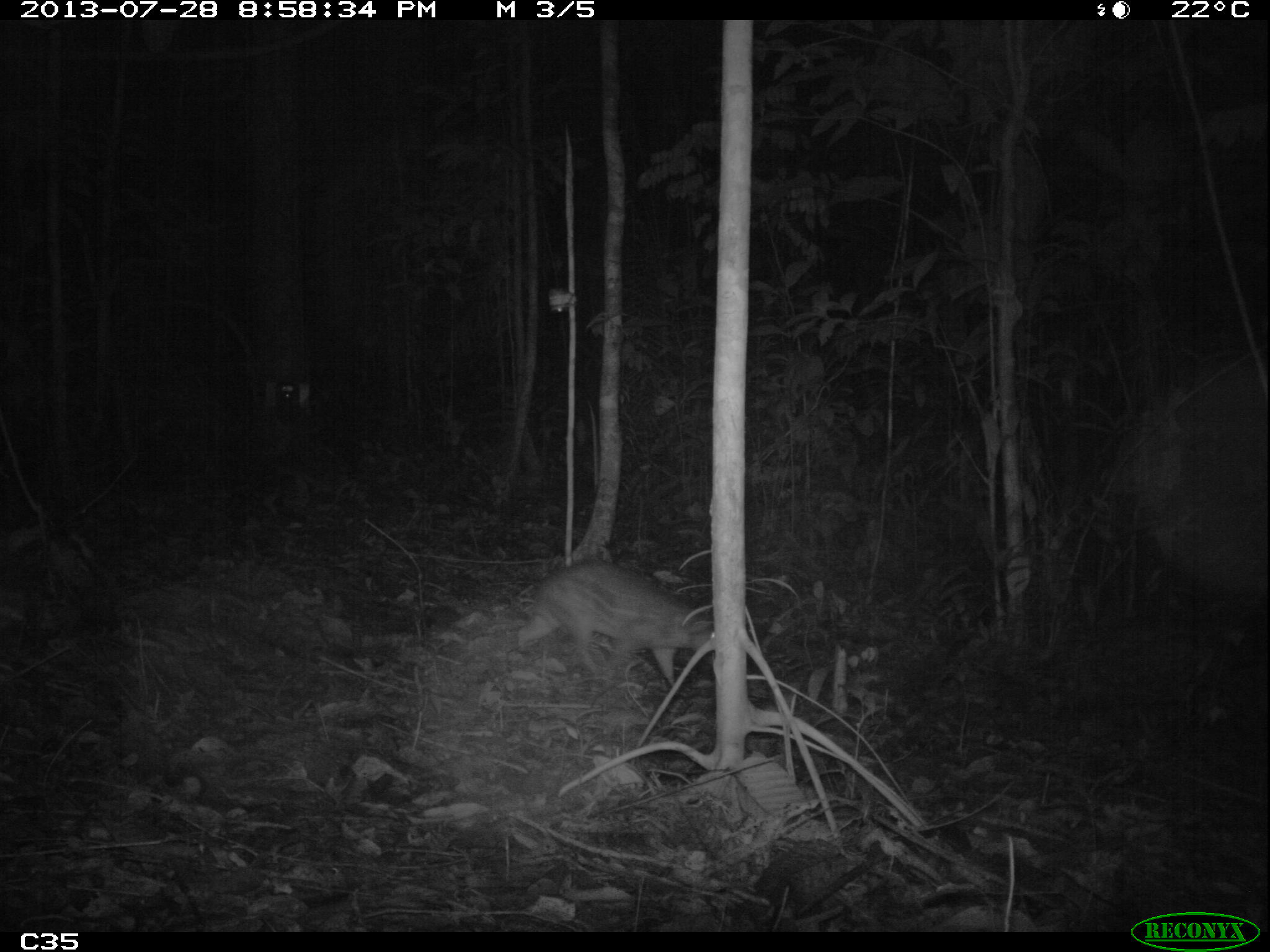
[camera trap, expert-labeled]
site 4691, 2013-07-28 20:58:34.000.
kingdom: Animalia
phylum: Chordata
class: Mammalia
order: Rodentia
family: Cuniculidae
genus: Cuniculus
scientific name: Cuniculus paca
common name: spotted paca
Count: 1.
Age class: adult.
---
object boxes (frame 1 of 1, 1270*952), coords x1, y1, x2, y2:
cuniculus paca: 514, 559, 713, 684